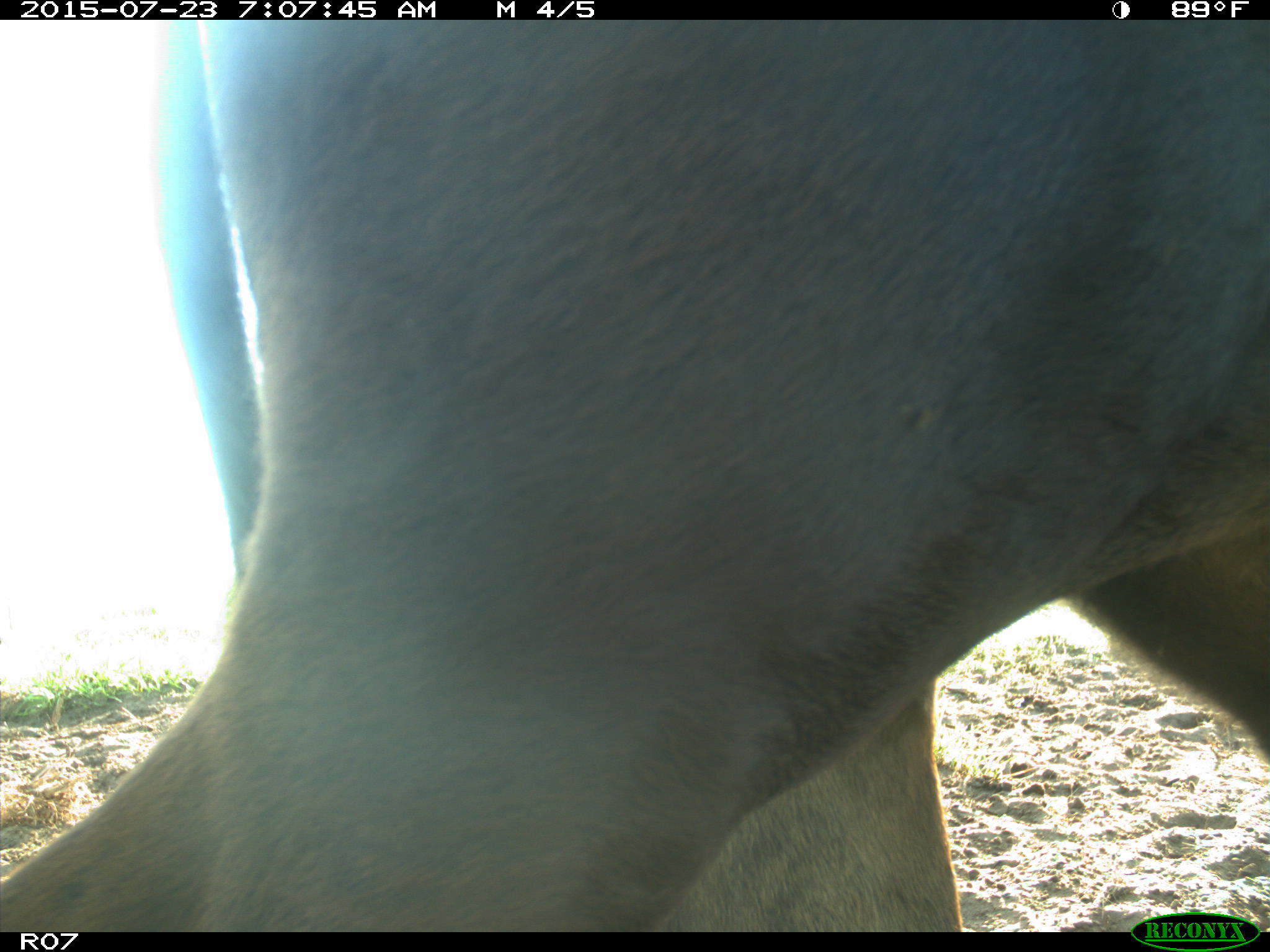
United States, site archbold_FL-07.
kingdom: Animalia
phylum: Chordata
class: Mammalia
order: Artiodactyla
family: Bovidae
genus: Bos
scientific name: Bos taurus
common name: domestic cow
Bos taurus (domestic cow).